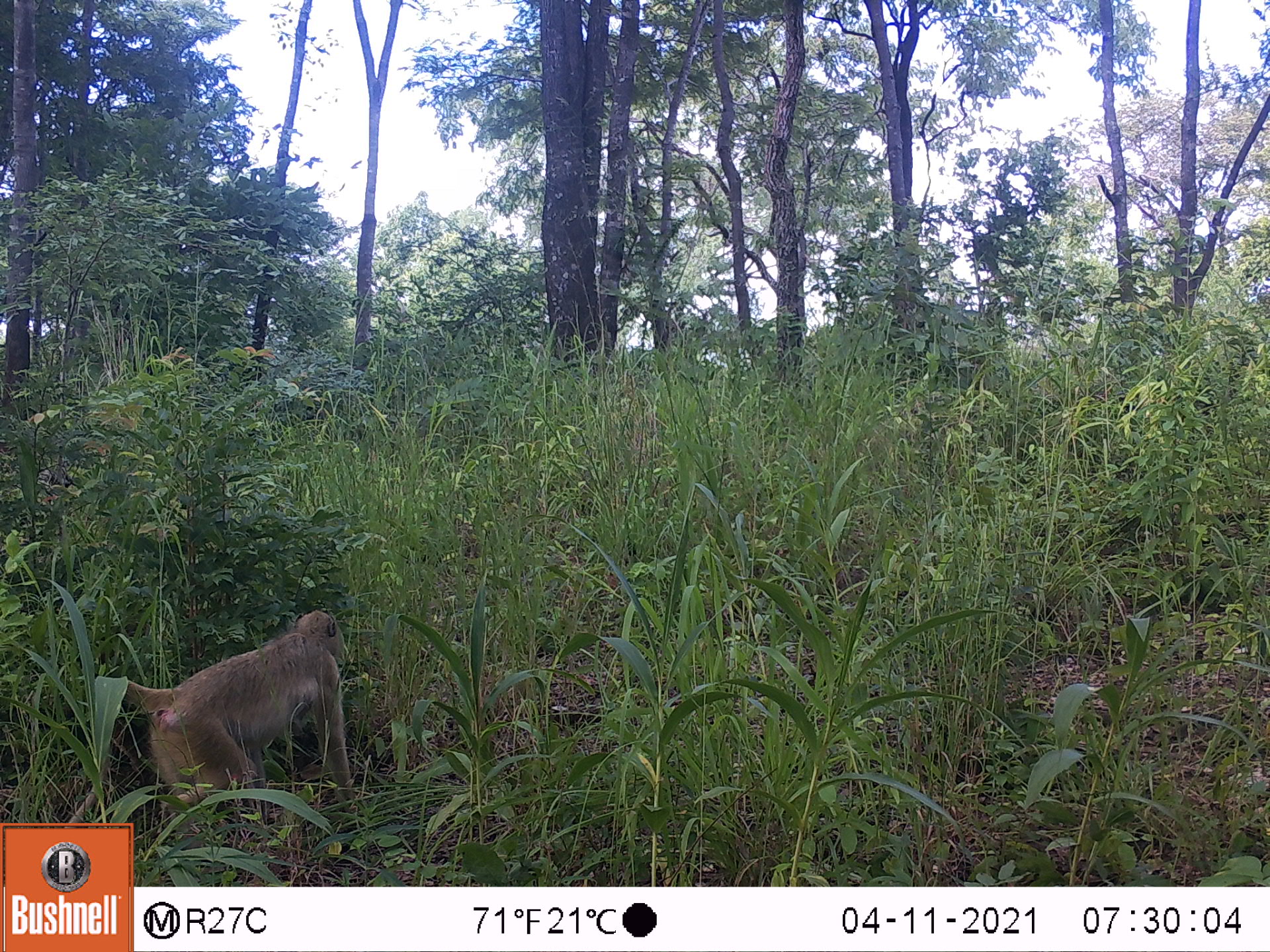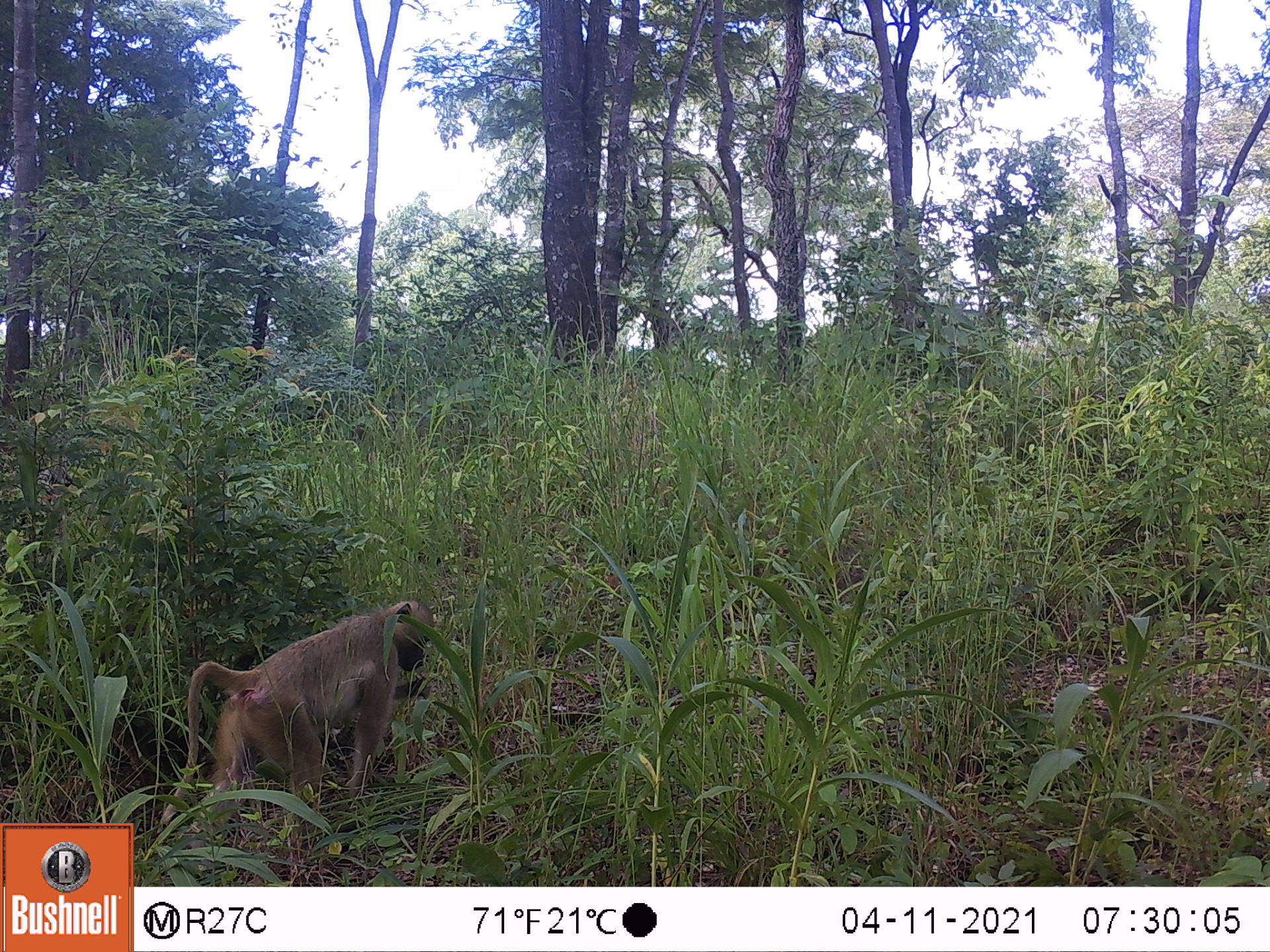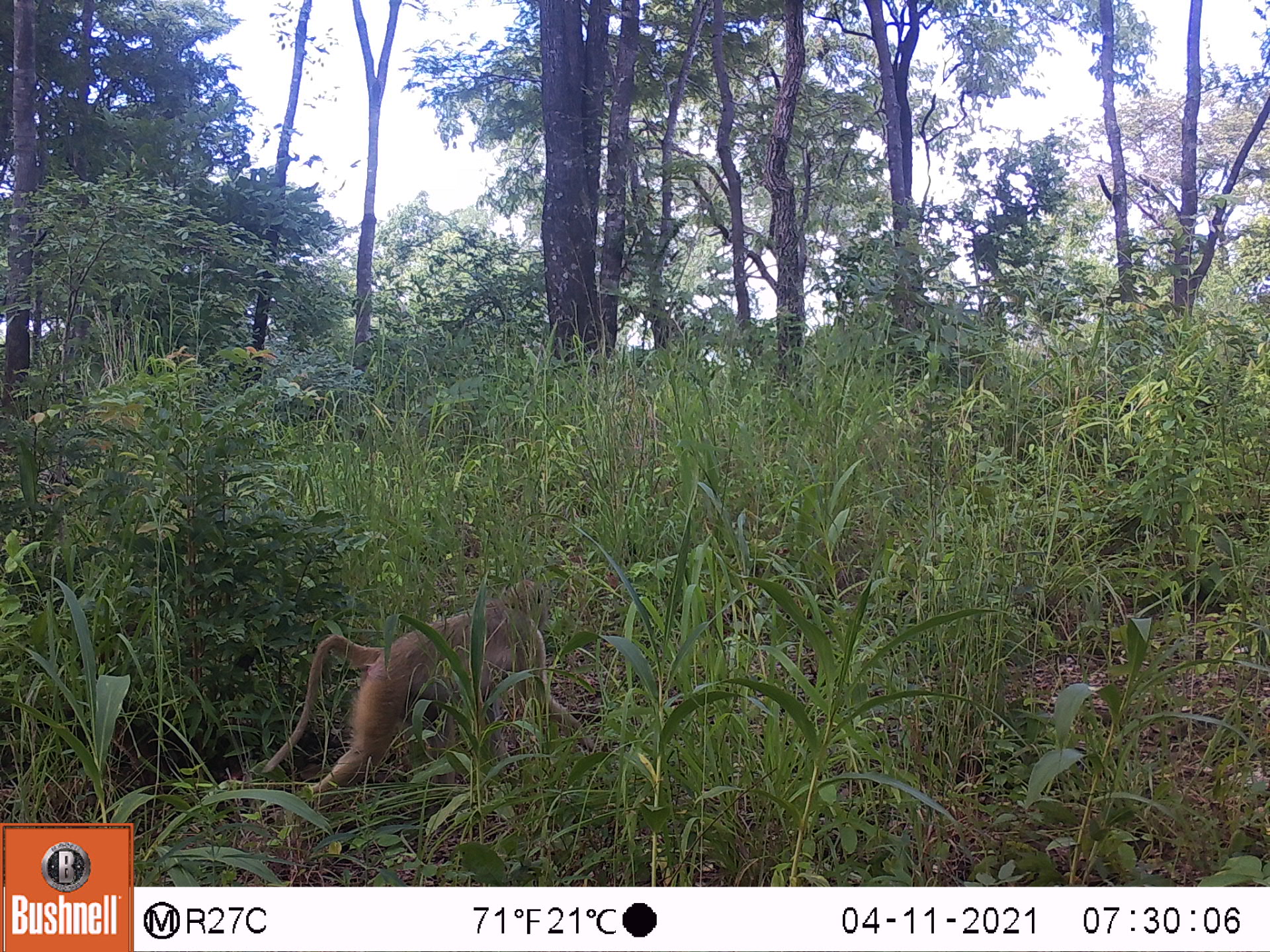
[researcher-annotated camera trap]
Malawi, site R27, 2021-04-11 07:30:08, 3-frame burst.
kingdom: Animalia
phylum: Chordata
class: Mammalia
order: Primates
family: Cercopithecidae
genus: Papio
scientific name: Papio cynocephalus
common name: yellow baboon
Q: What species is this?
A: Yellow baboon (Papio cynocephalus).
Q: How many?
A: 1.